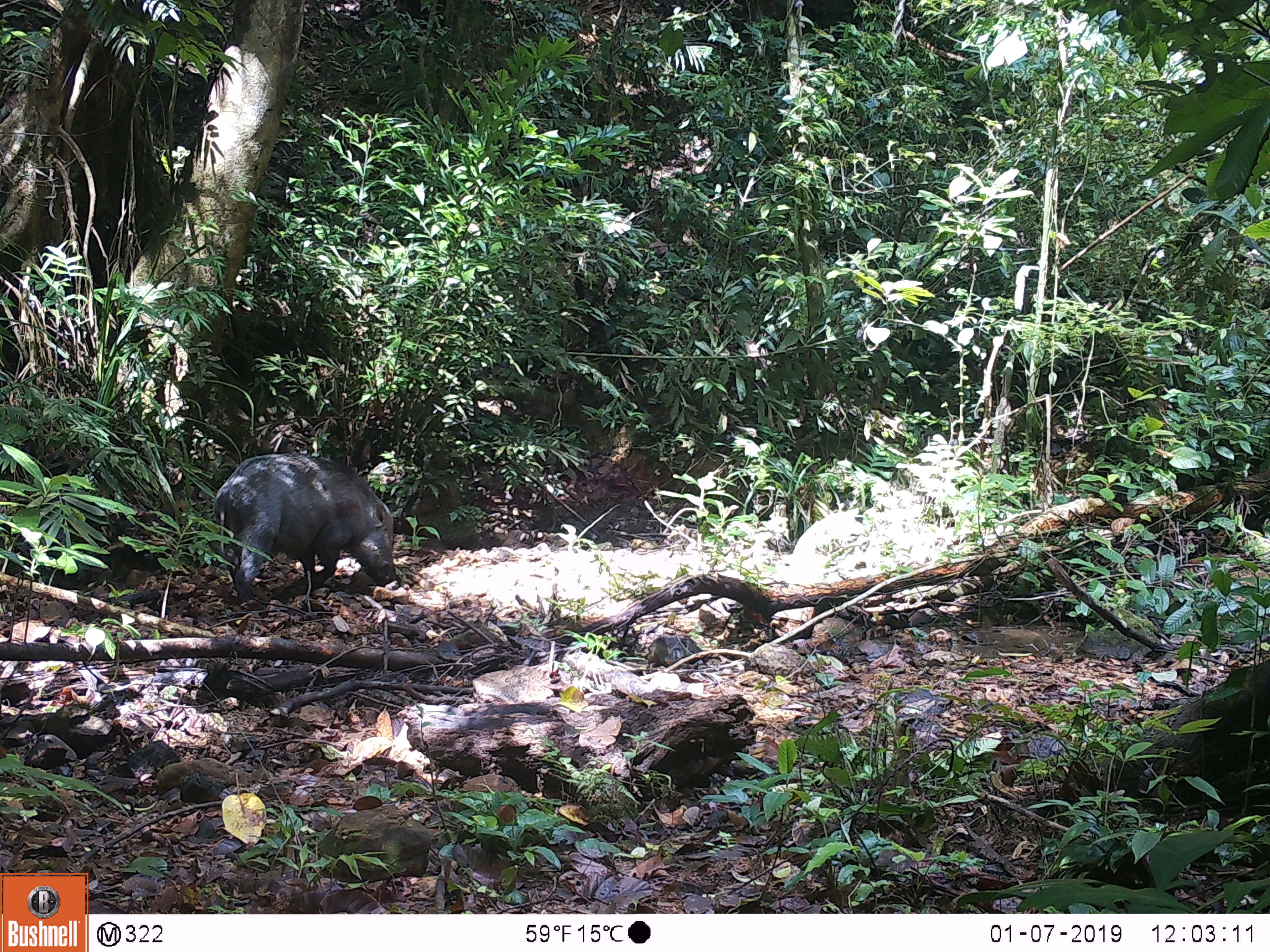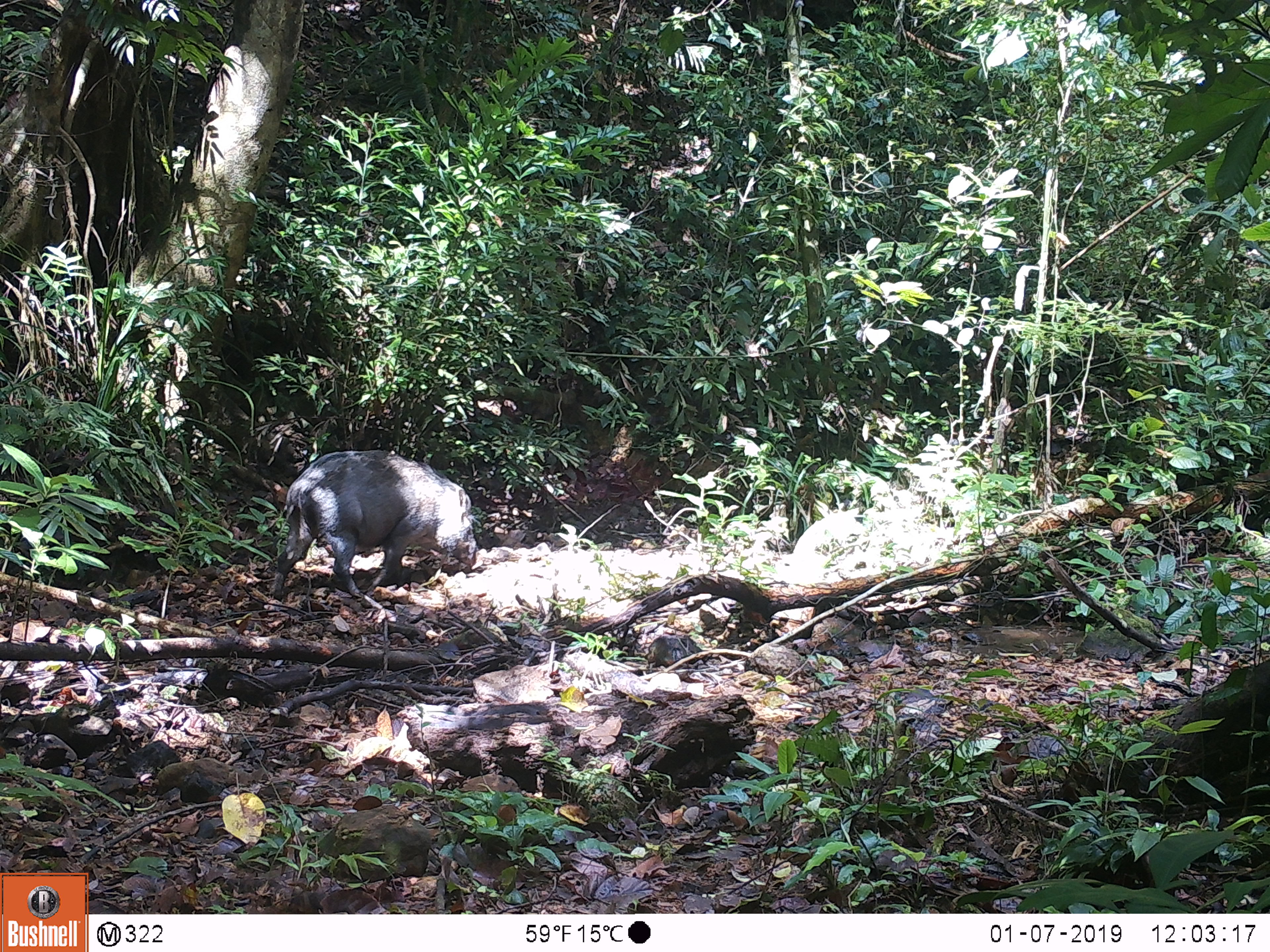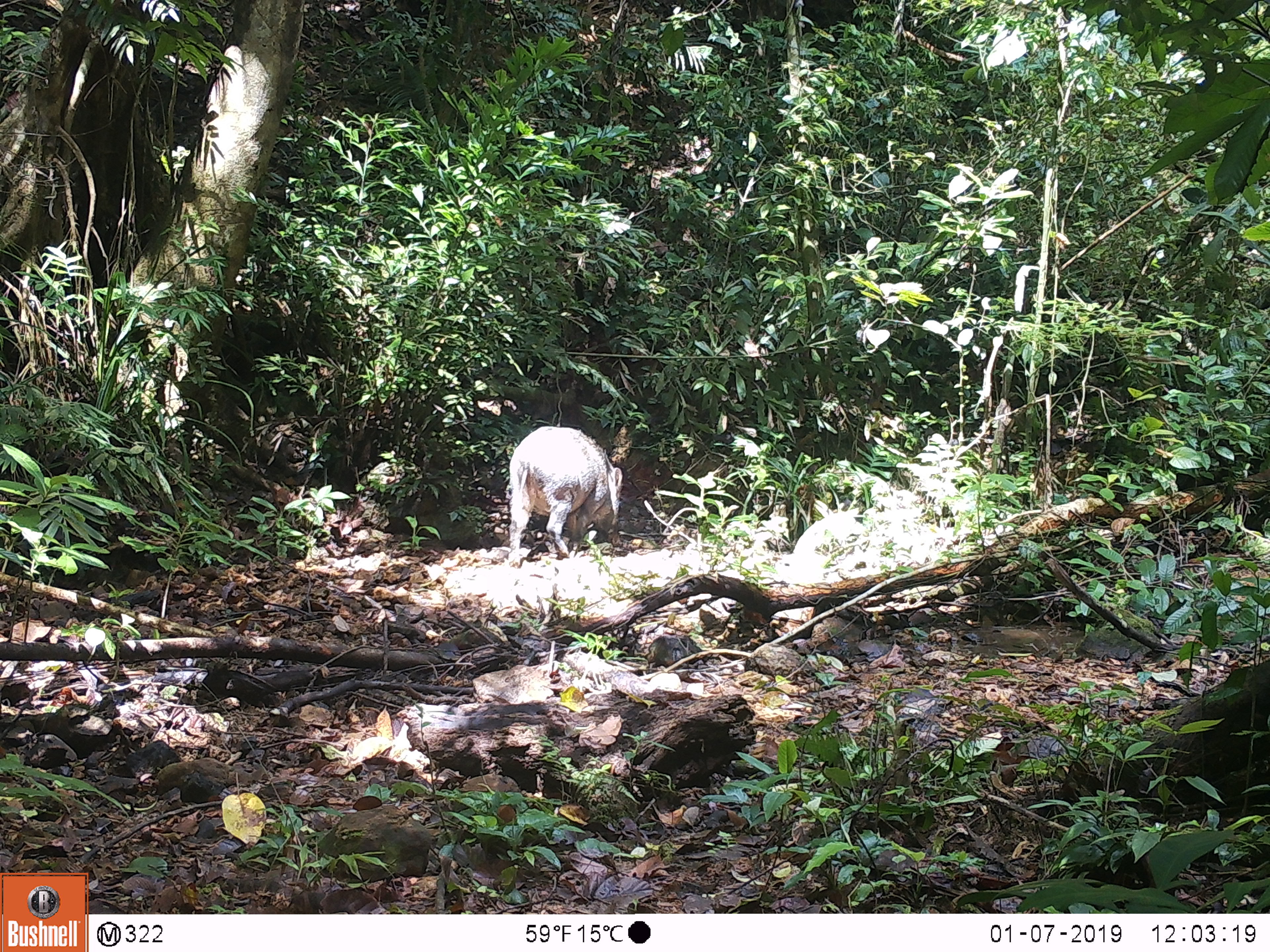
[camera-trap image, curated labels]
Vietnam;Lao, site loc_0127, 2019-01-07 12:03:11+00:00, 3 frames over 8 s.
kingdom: Animalia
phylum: Chordata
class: Mammalia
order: Artiodactyla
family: Suidae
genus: Sus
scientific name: Sus scrofa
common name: eurasian wild pig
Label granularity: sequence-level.